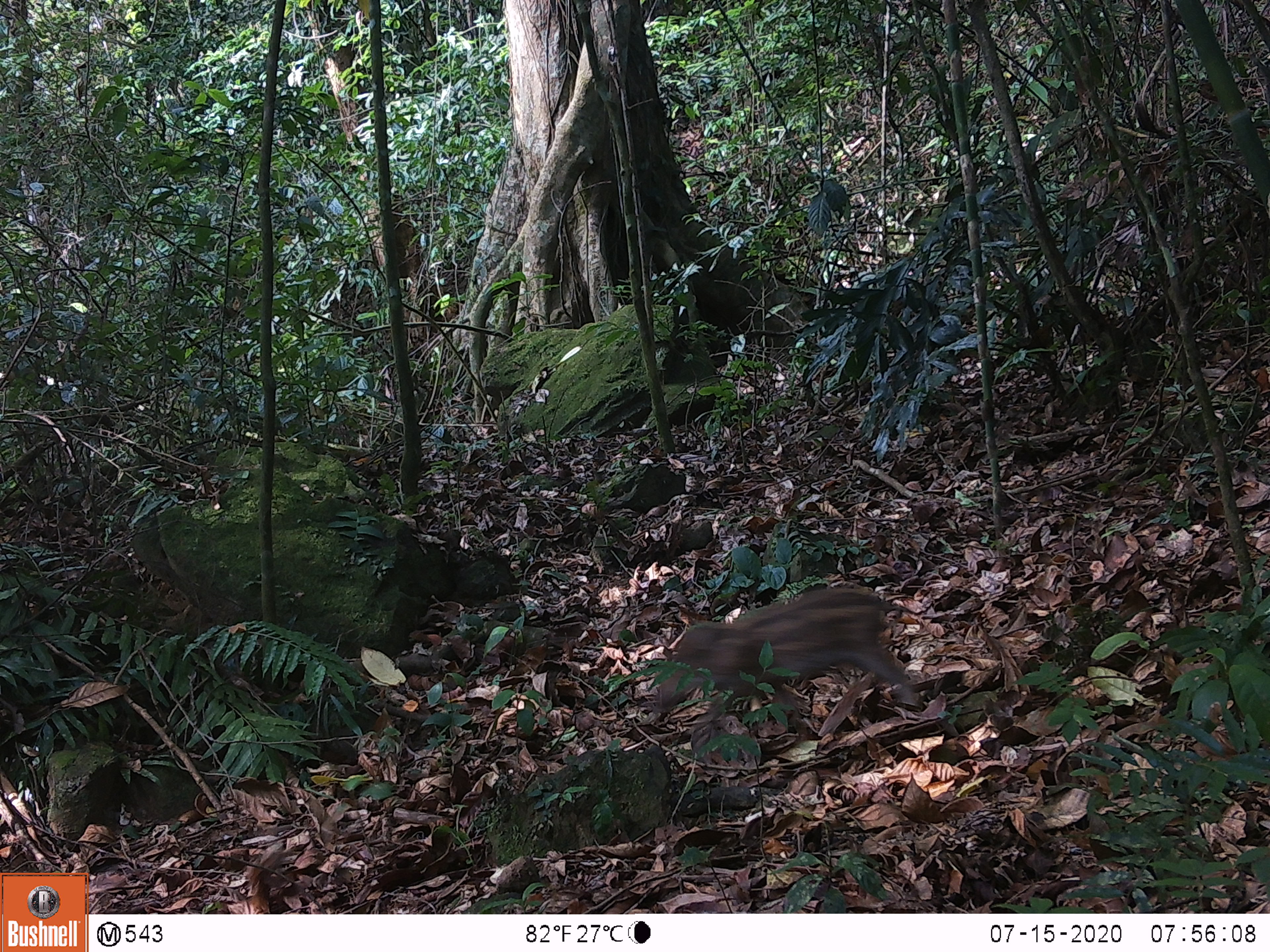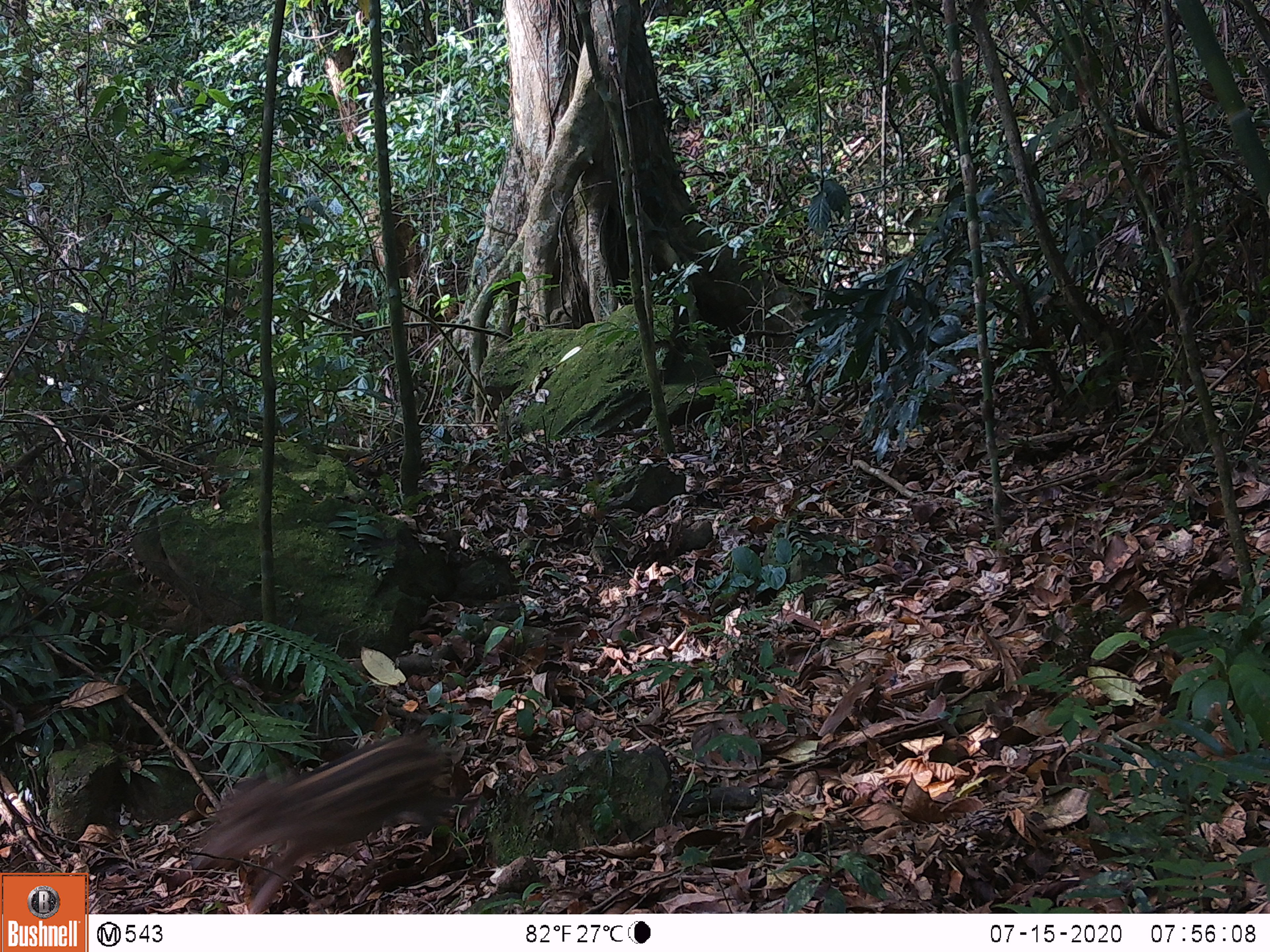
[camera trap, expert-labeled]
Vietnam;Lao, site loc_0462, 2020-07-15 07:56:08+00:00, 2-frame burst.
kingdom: Animalia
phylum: Chordata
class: Mammalia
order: Artiodactyla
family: Suidae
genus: Sus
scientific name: Sus scrofa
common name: eurasian wild pig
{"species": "eurasian wild pig (Sus scrofa)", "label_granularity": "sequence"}